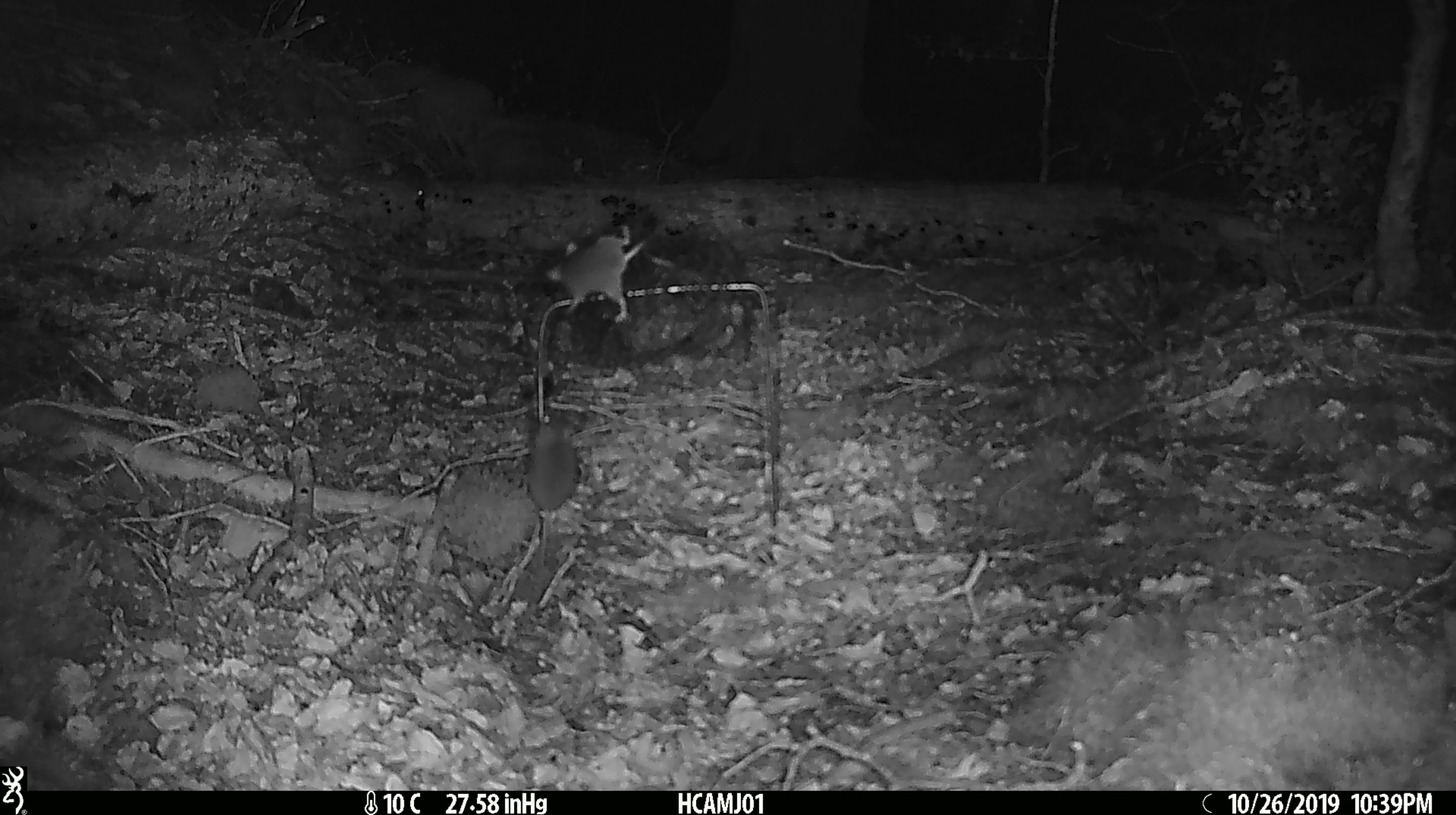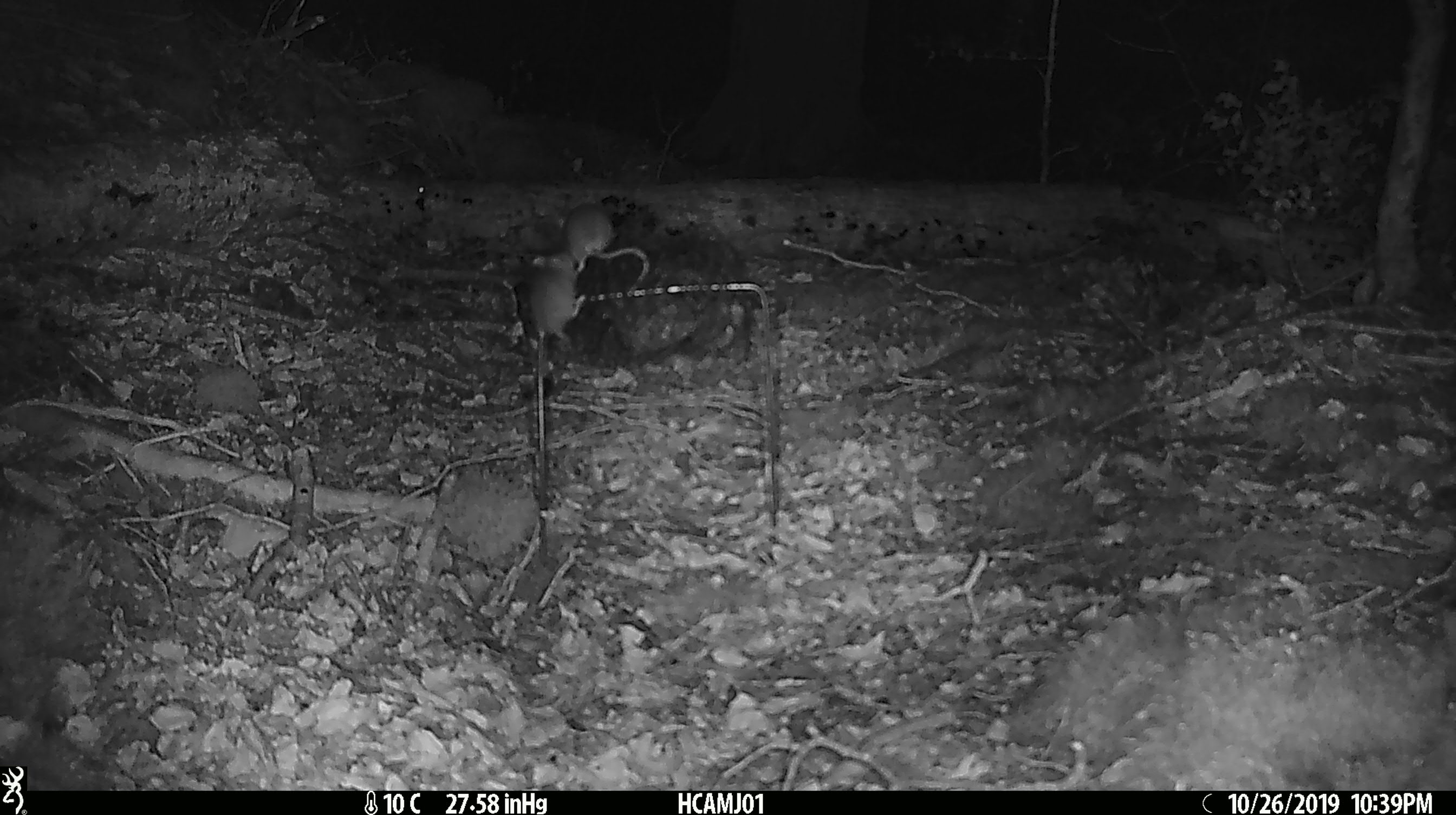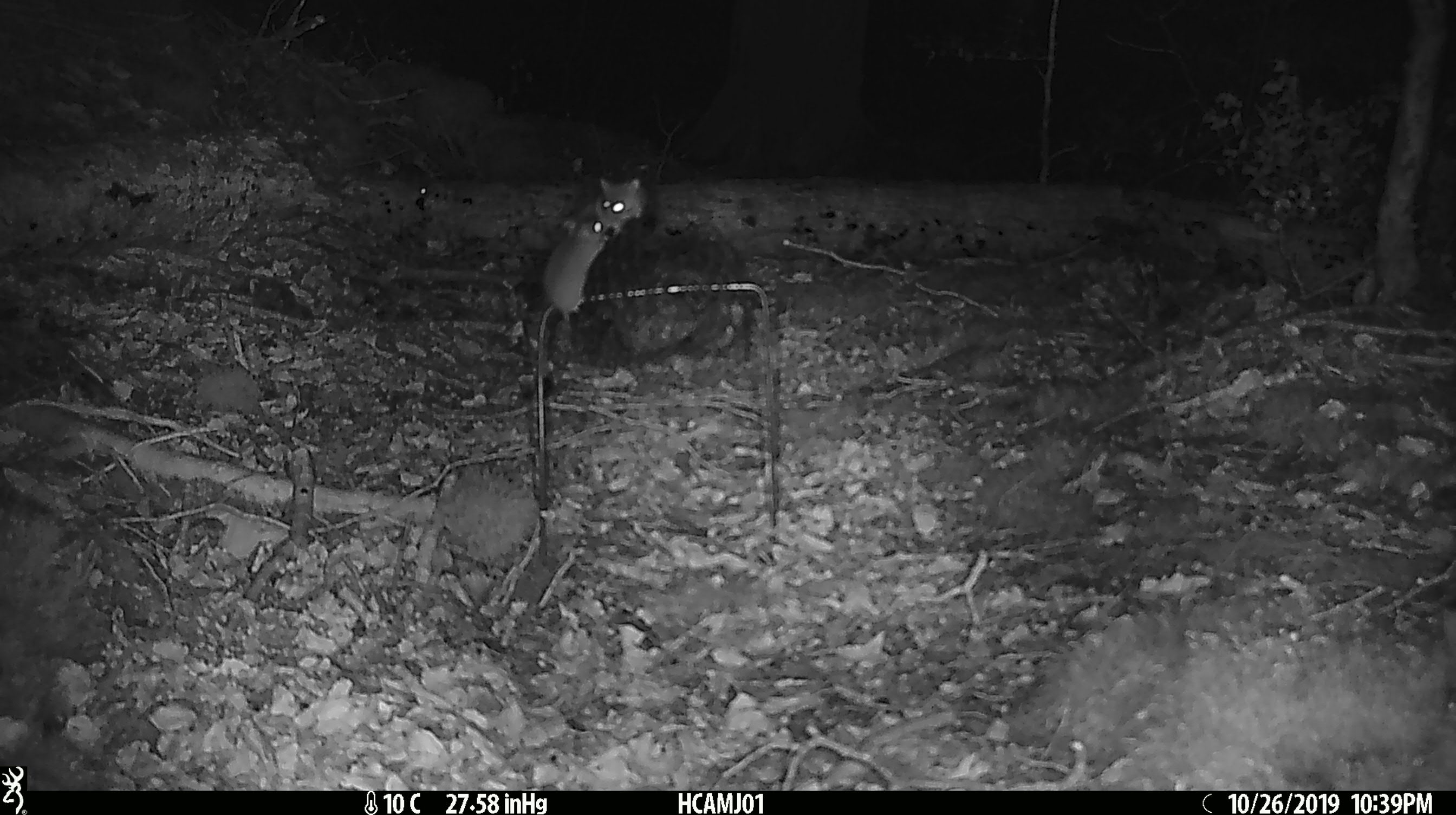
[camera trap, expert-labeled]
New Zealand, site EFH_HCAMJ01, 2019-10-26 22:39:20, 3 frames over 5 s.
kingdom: Animalia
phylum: Chordata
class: Mammalia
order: Rodentia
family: Muridae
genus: Mus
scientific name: Mus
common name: mouse